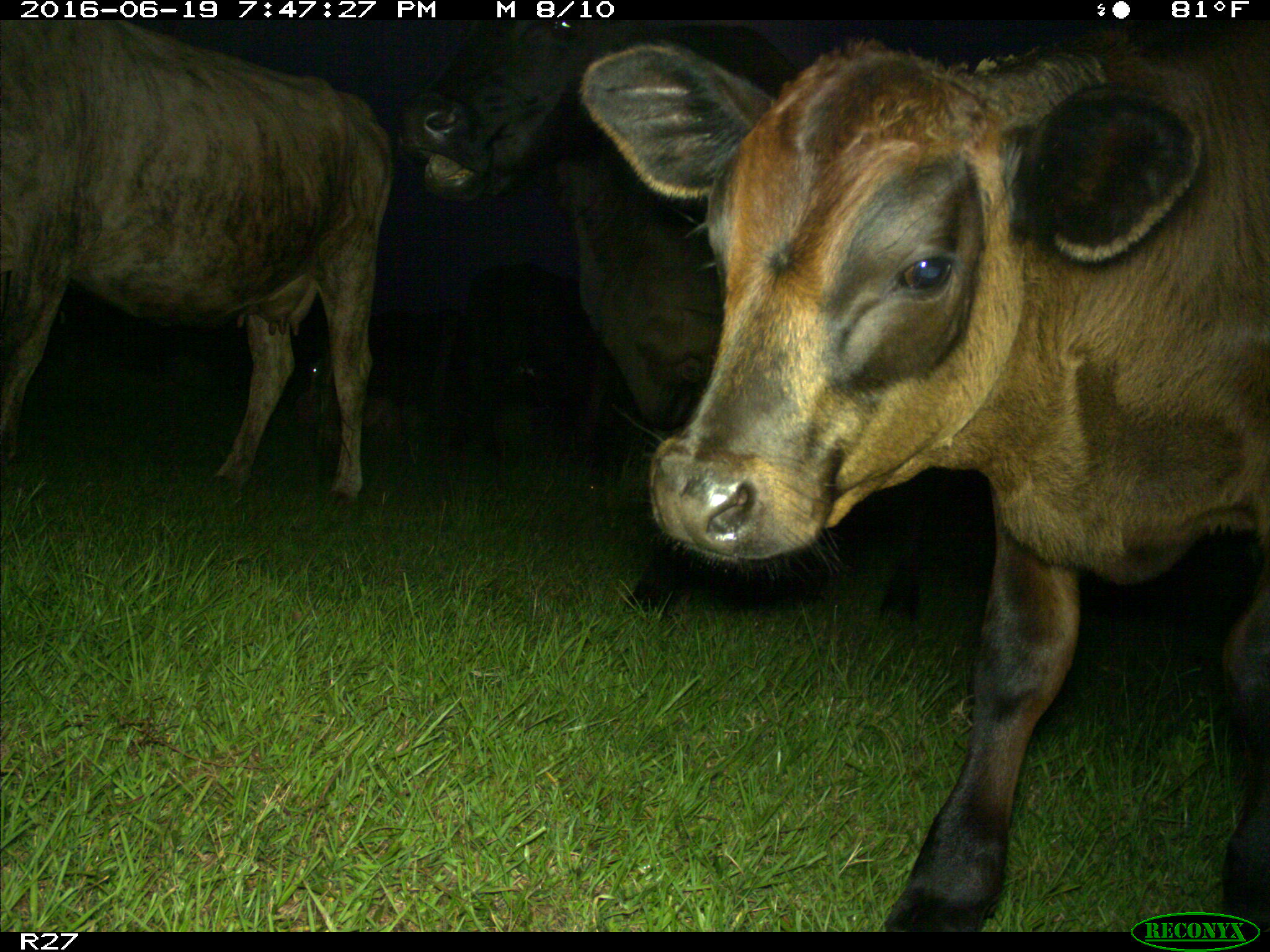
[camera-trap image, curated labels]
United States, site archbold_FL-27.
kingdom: Animalia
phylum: Chordata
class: Mammalia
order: Artiodactyla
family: Bovidae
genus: Bos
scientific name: Bos taurus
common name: domestic cow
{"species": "Bos taurus (domestic cow)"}